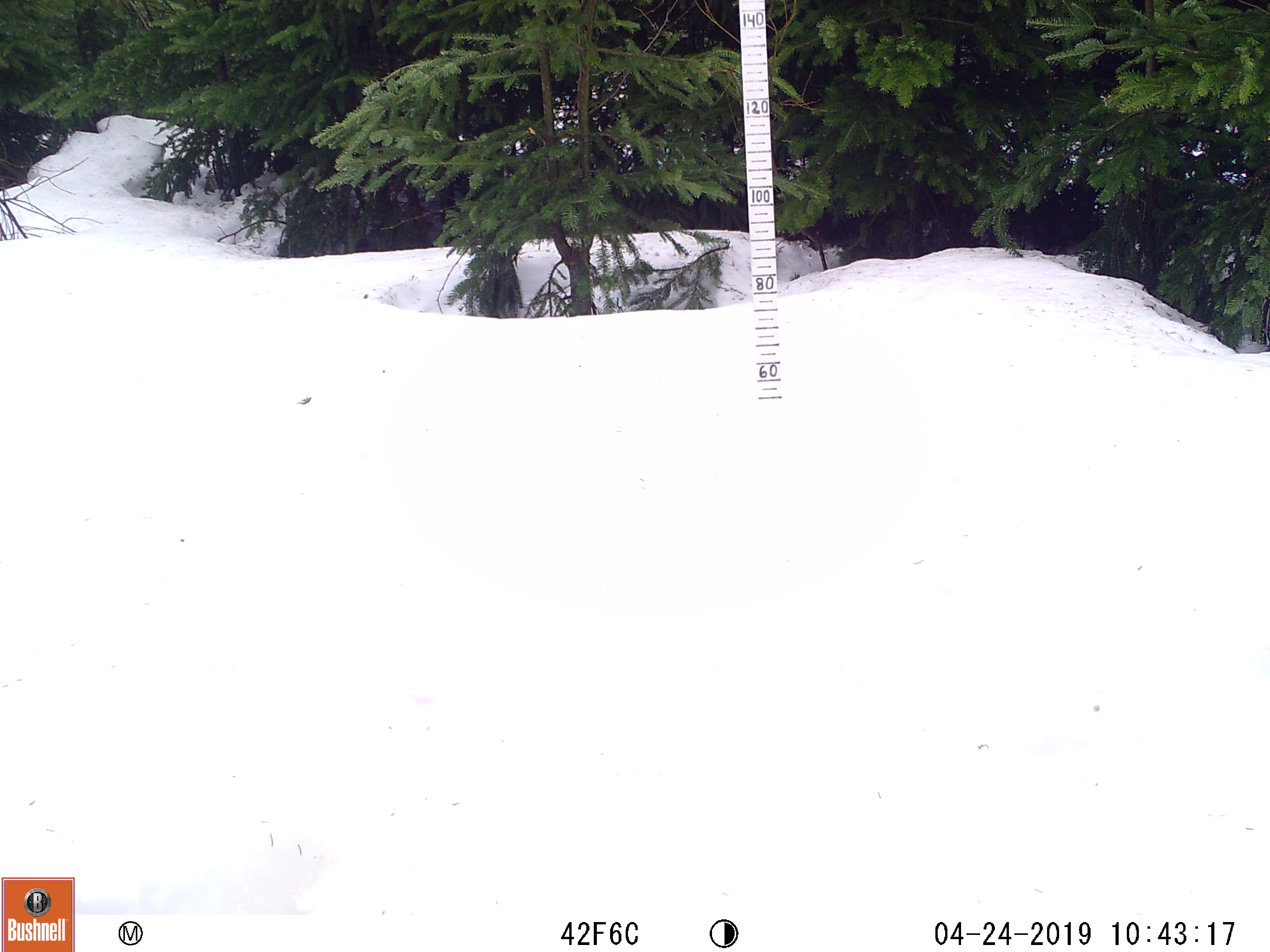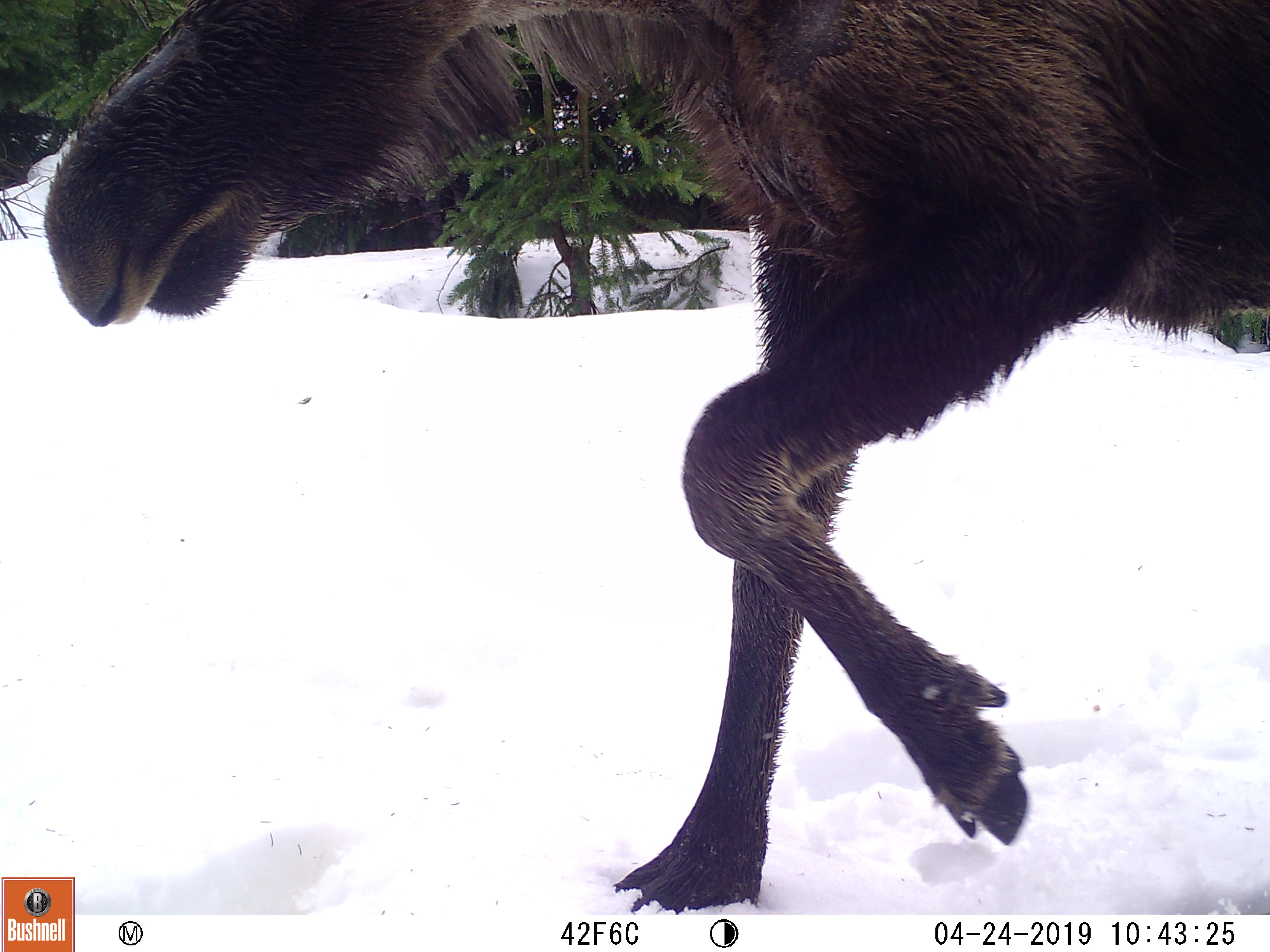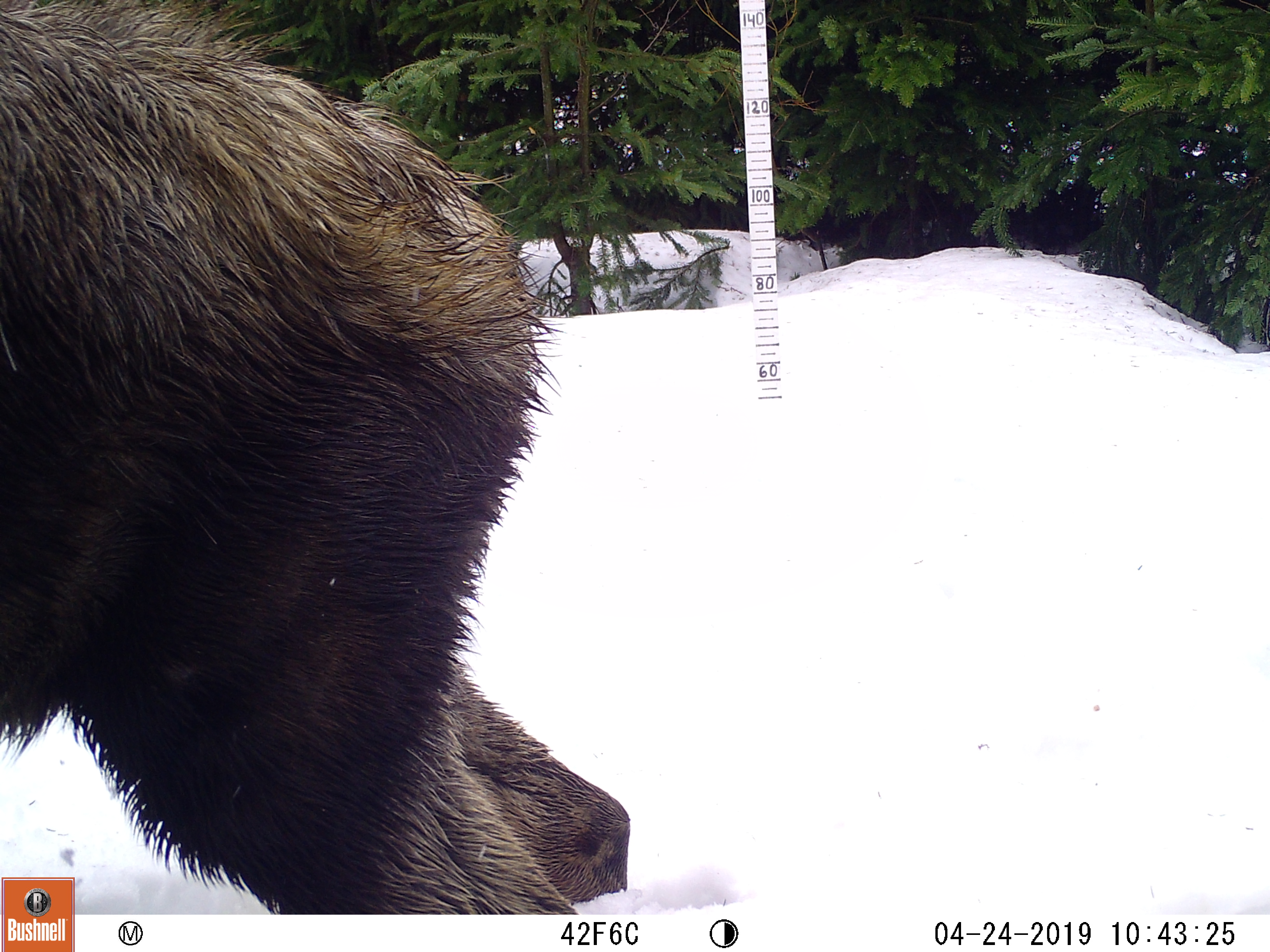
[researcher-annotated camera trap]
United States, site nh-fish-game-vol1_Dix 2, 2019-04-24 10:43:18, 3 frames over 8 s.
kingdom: Animalia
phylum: Chordata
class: Mammalia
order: Artiodactyla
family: Cervidae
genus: Alces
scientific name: Alces alces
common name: moose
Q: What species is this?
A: Moose (Alces alces).